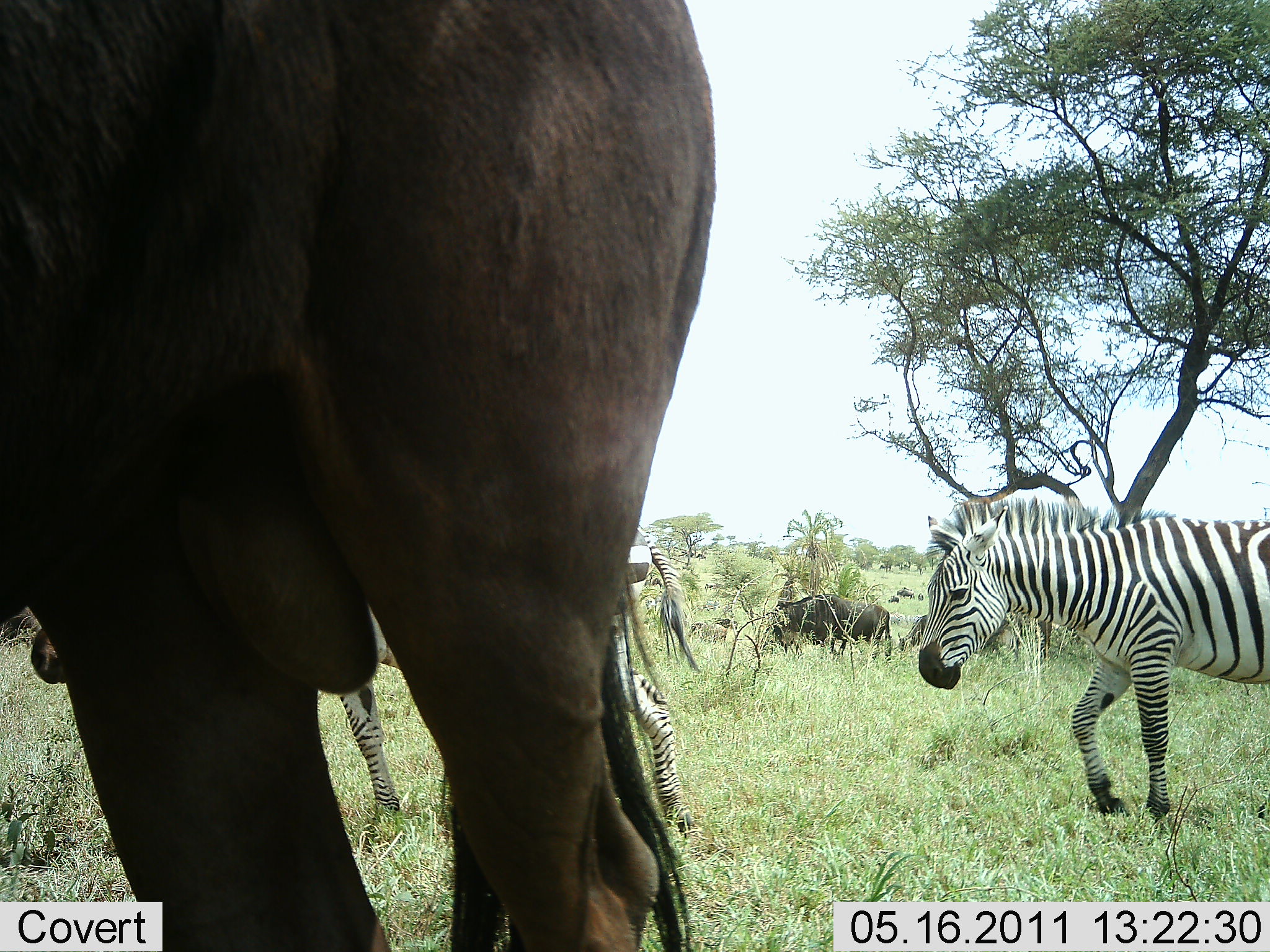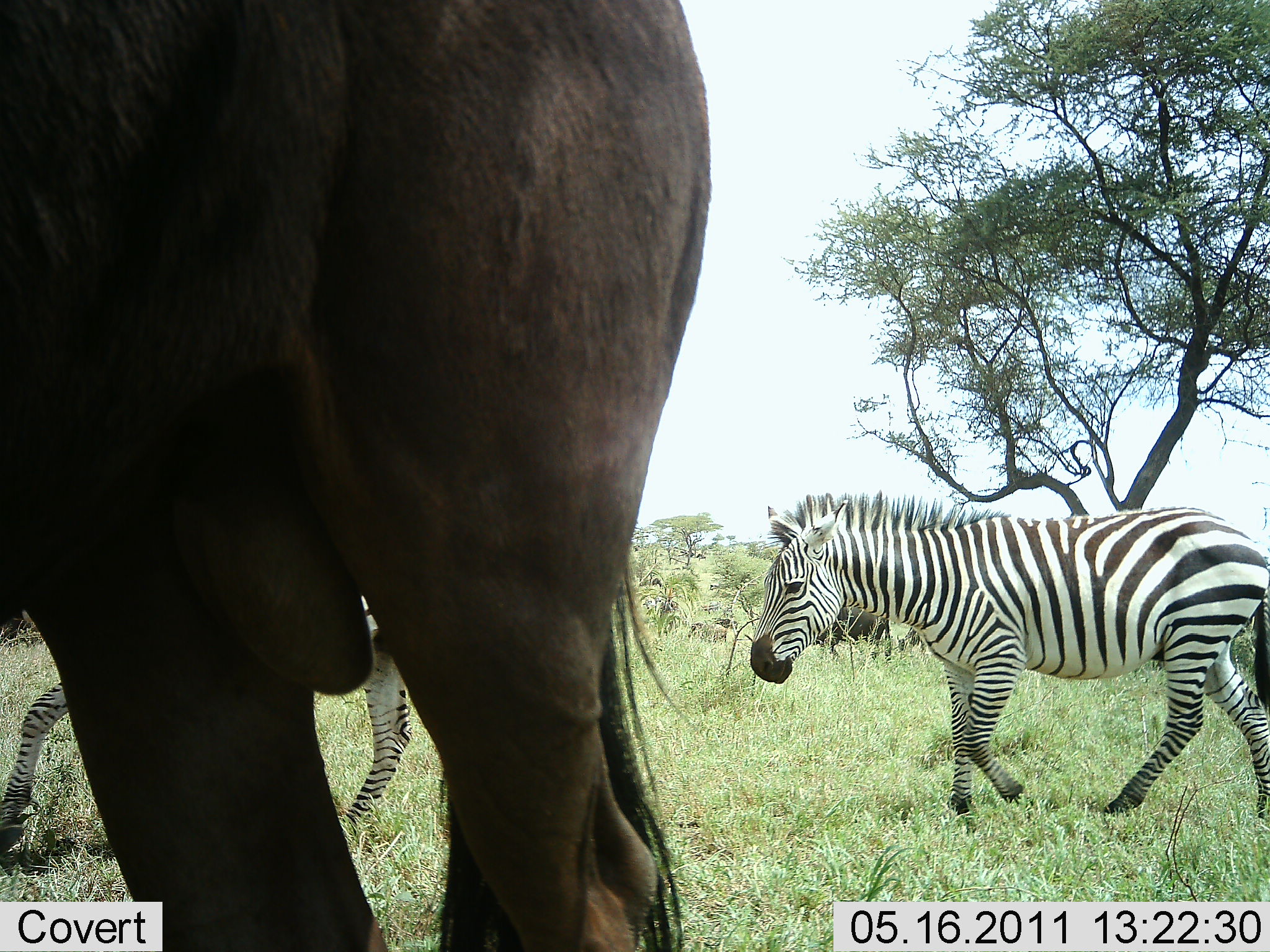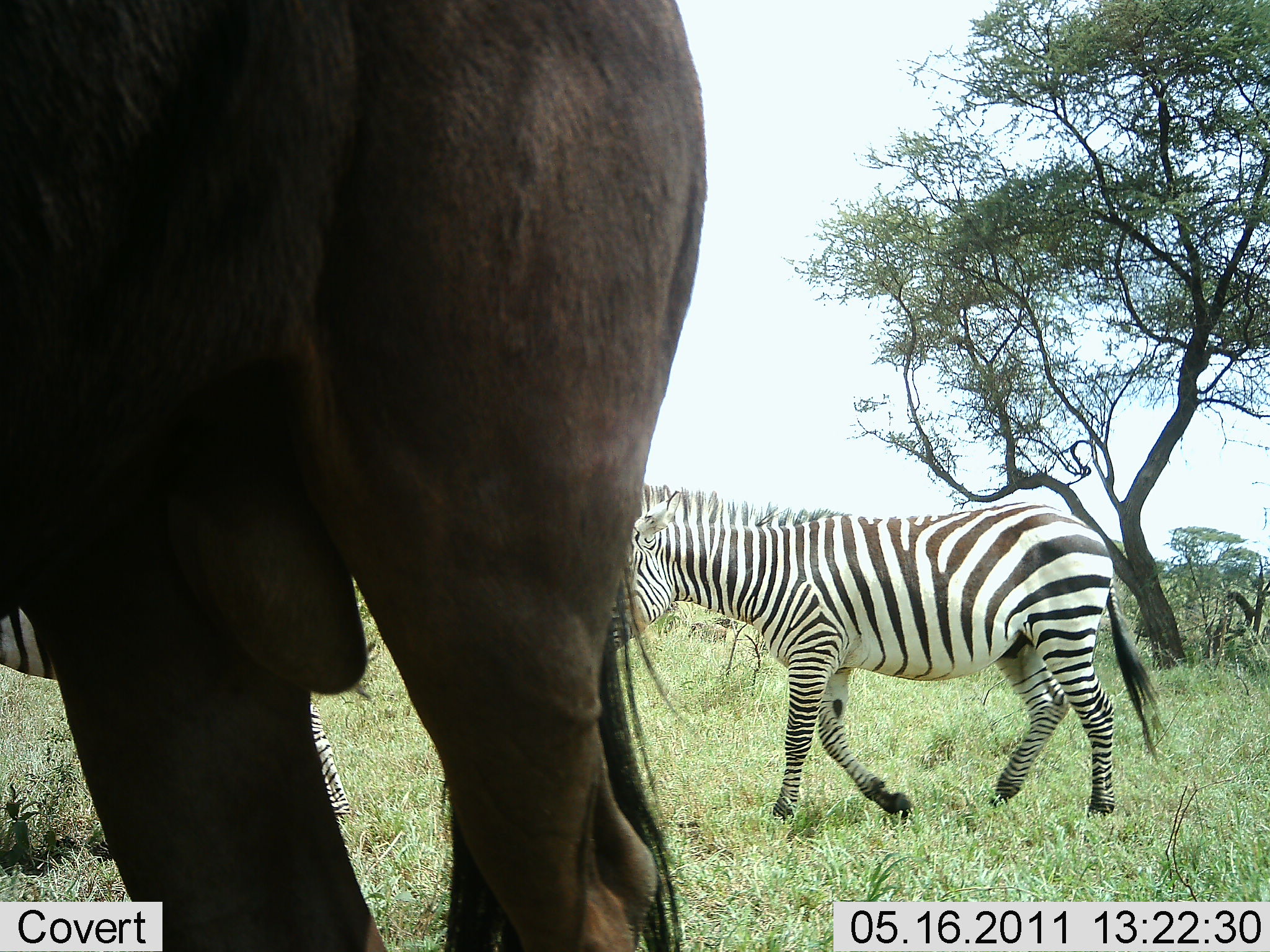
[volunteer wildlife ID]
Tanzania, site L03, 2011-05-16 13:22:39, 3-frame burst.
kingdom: Animalia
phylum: Chordata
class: Mammalia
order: Artiodactyla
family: Bovidae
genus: Connochaetes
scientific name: Connochaetes taurinus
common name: blue wildebeest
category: wildebeest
Wildebeest (blue wildebeest) (Connochaetes taurinus), count 2. Behavior (volunteer vote fractions): standing 88%, resting 6%, moving 12%, interacting 0%. Young present (vote fraction): 0%. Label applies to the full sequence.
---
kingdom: Animalia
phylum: Chordata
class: Mammalia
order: Perissodactyla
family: Equidae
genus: Equus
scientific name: Equus quagga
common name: plains zebra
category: zebra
Zebra (plains zebra) (Equus quagga), count 2. Behavior (volunteer vote fractions): standing 5%, resting 0%, moving 100%, interacting 0%. Young present (vote fraction): 0%. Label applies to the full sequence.